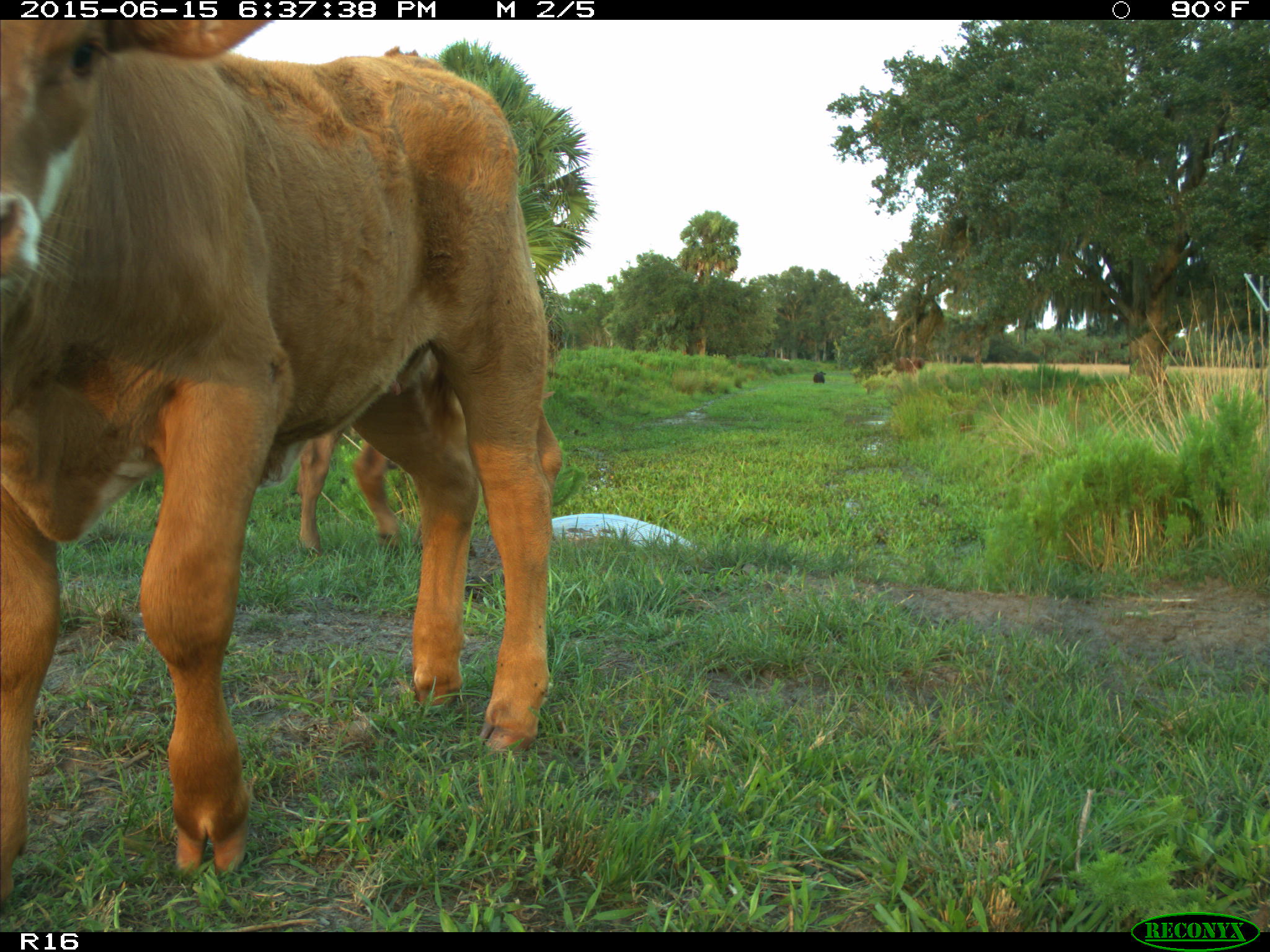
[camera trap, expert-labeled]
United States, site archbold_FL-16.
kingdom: Animalia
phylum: Chordata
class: Mammalia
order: Artiodactyla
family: Bovidae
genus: Bos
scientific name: Bos taurus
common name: domestic cow